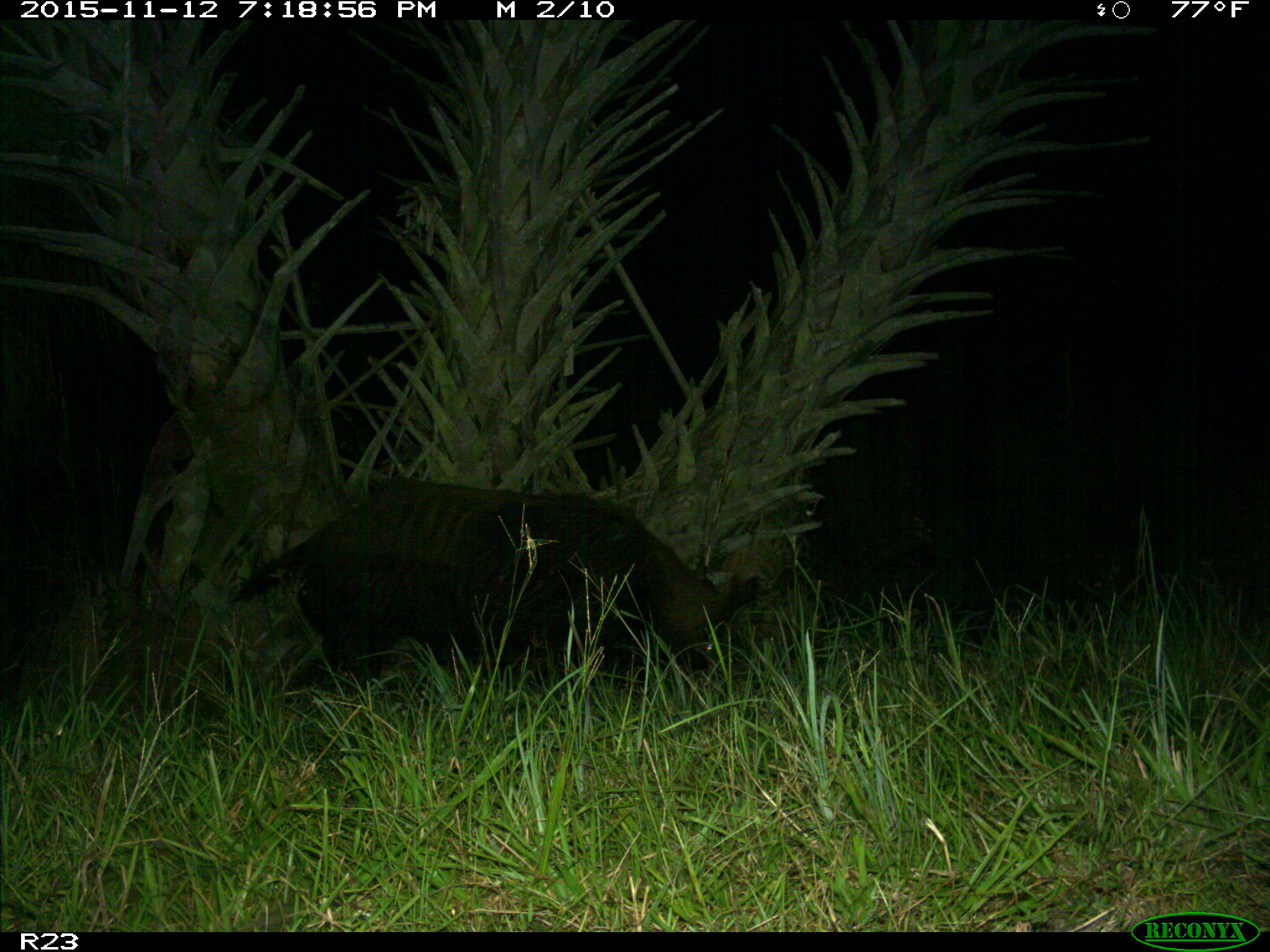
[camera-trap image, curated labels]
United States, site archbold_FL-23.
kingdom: Animalia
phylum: Chordata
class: Mammalia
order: Artiodactyla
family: Suidae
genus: Sus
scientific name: Sus scrofa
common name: wild boar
Sus scrofa (wild boar).